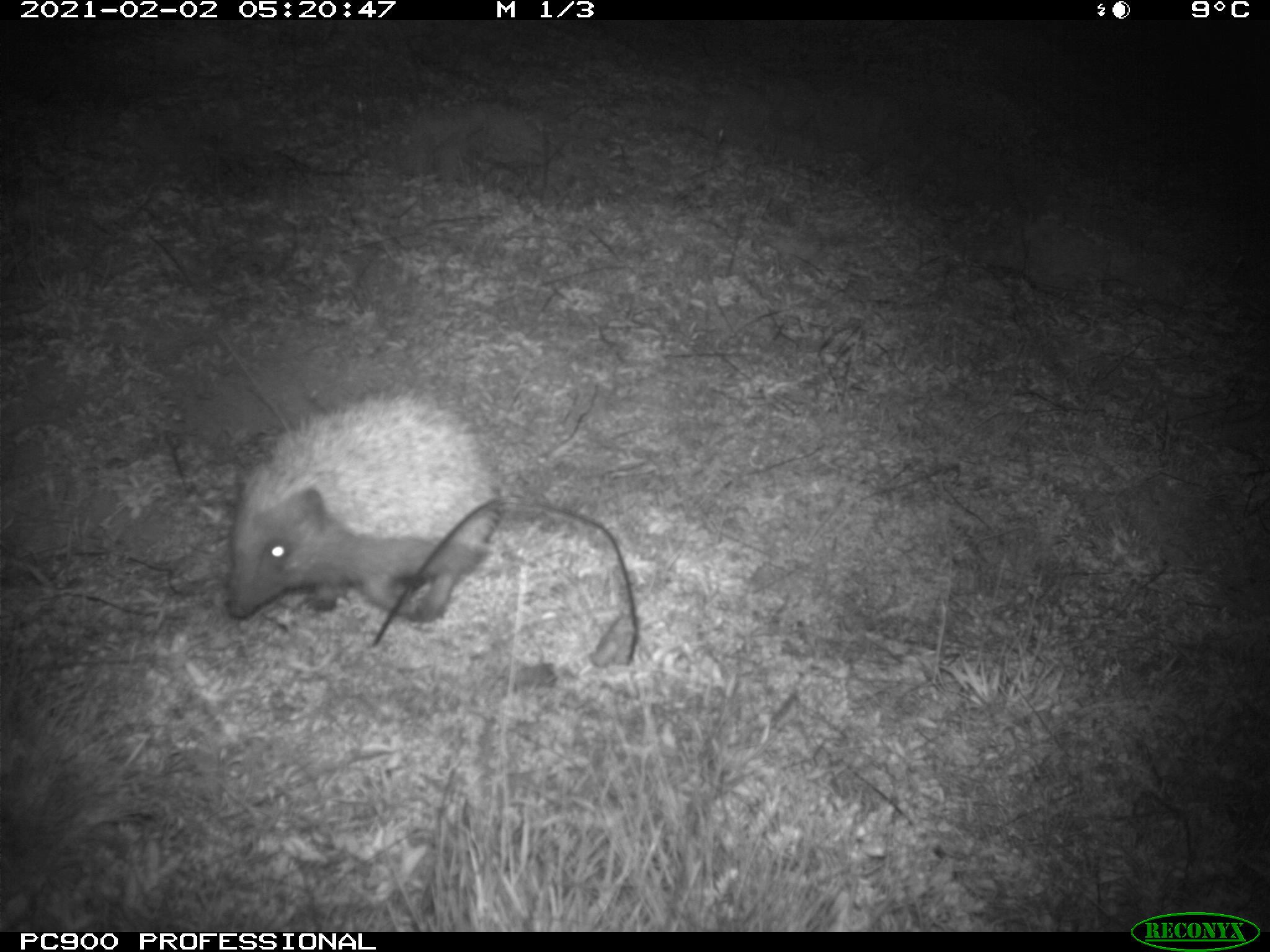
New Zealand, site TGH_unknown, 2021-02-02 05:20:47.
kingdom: Animalia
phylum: Chordata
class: Mammalia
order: Eulipotyphla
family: Erinaceidae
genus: Erinaceus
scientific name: Erinaceus europaeus europaeus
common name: european hedgehog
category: hedgehog